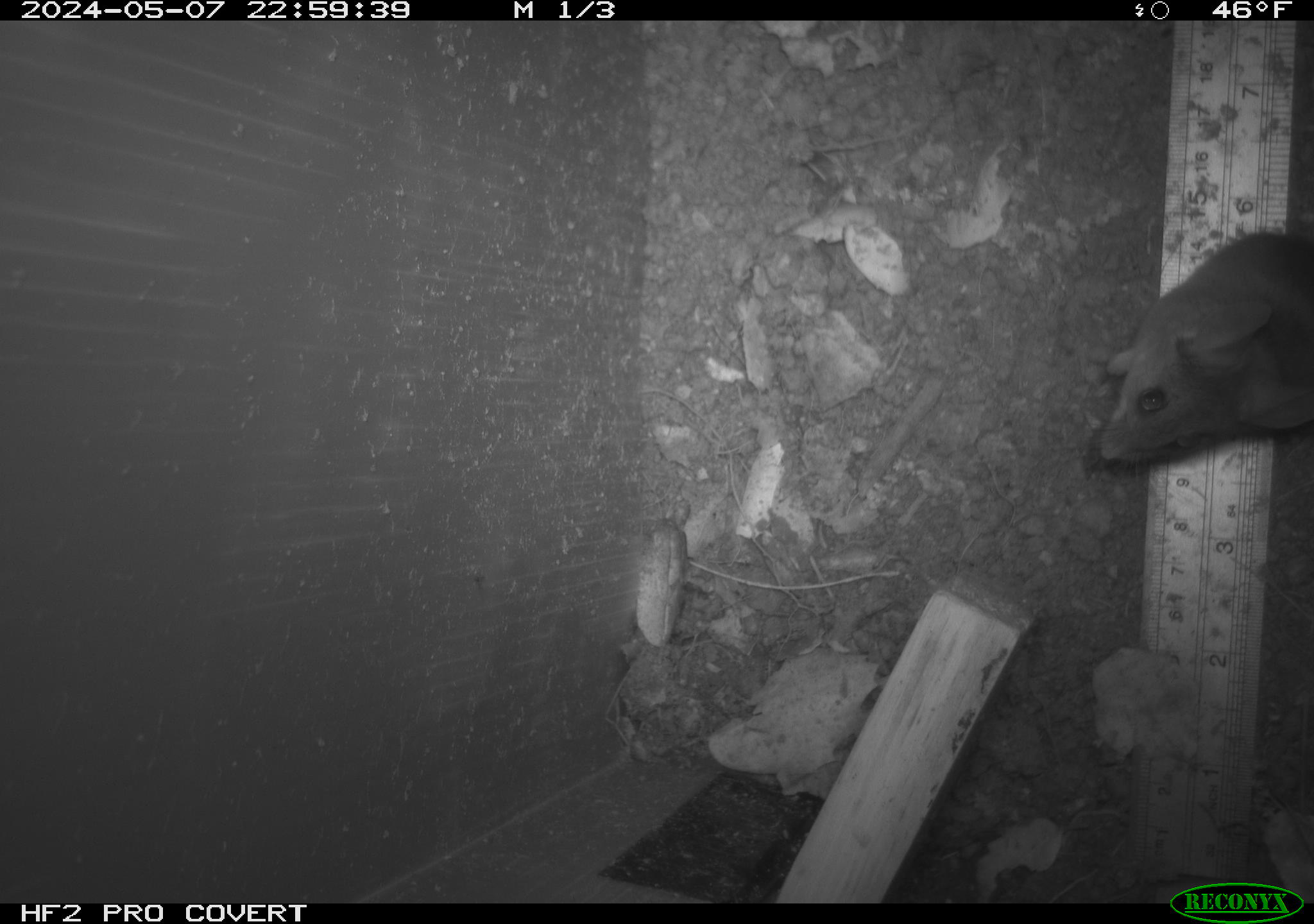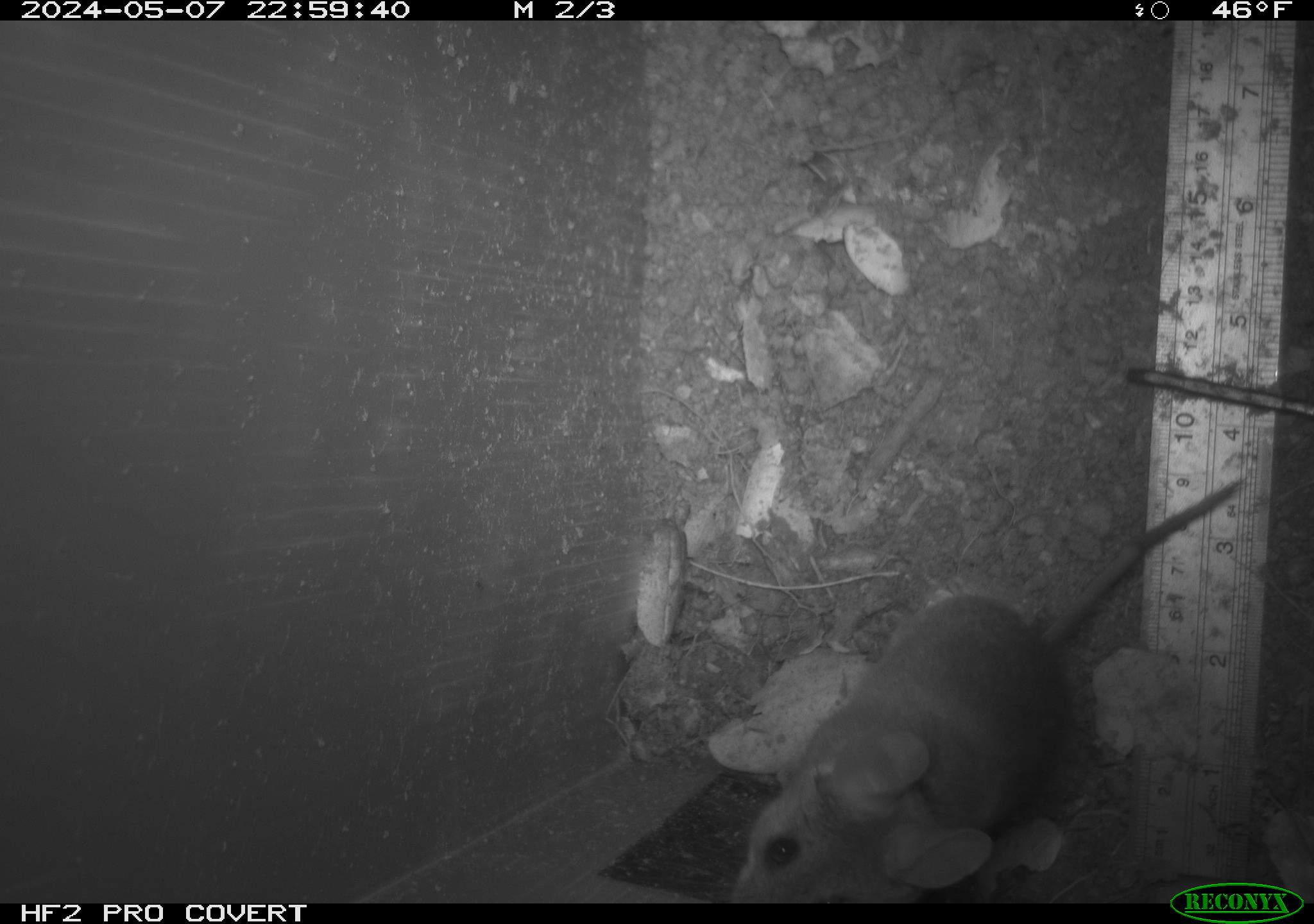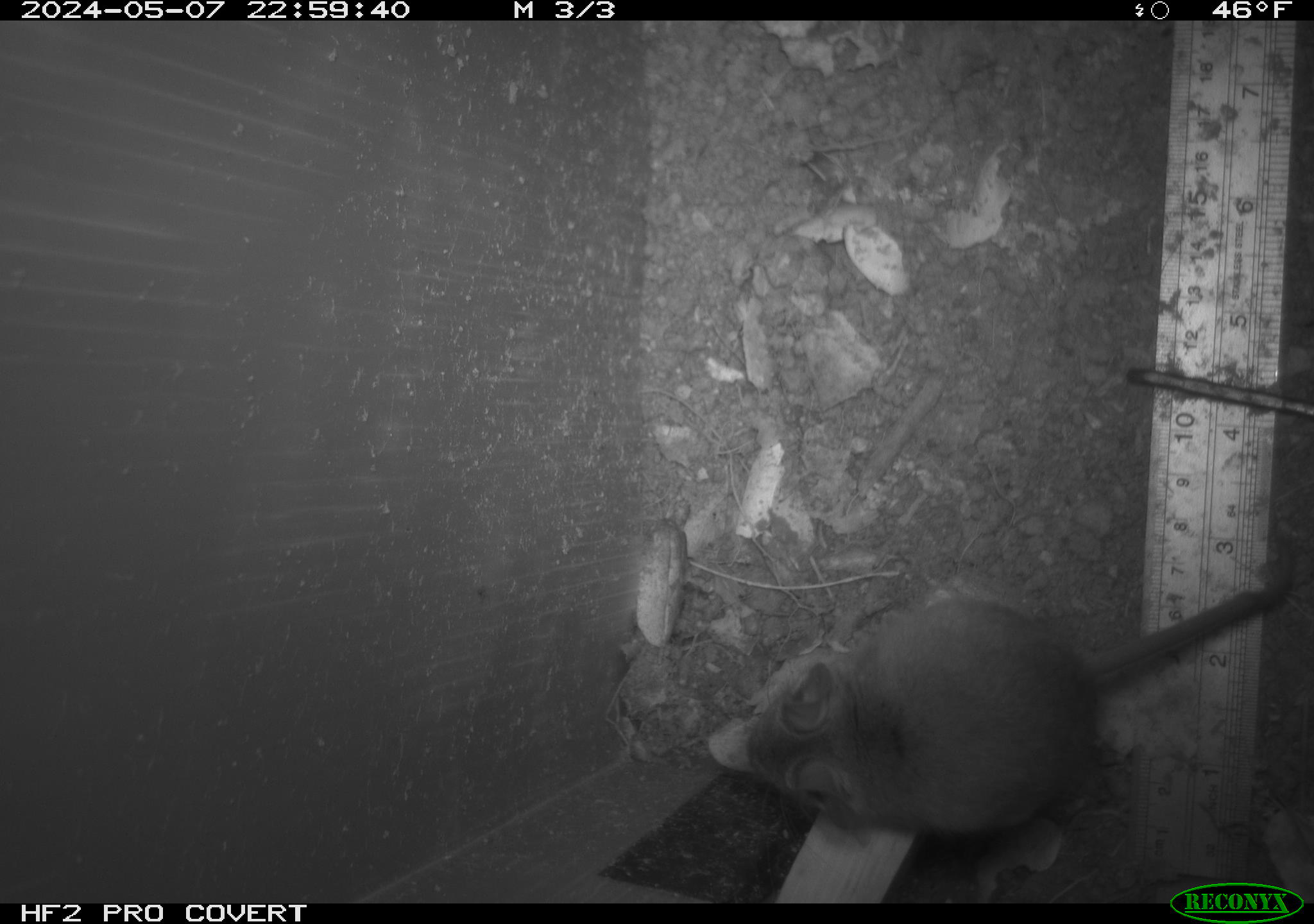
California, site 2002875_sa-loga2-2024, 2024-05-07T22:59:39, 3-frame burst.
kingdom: Animalia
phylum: Chordata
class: Mammalia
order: Rodentia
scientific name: Rodentia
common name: rodent